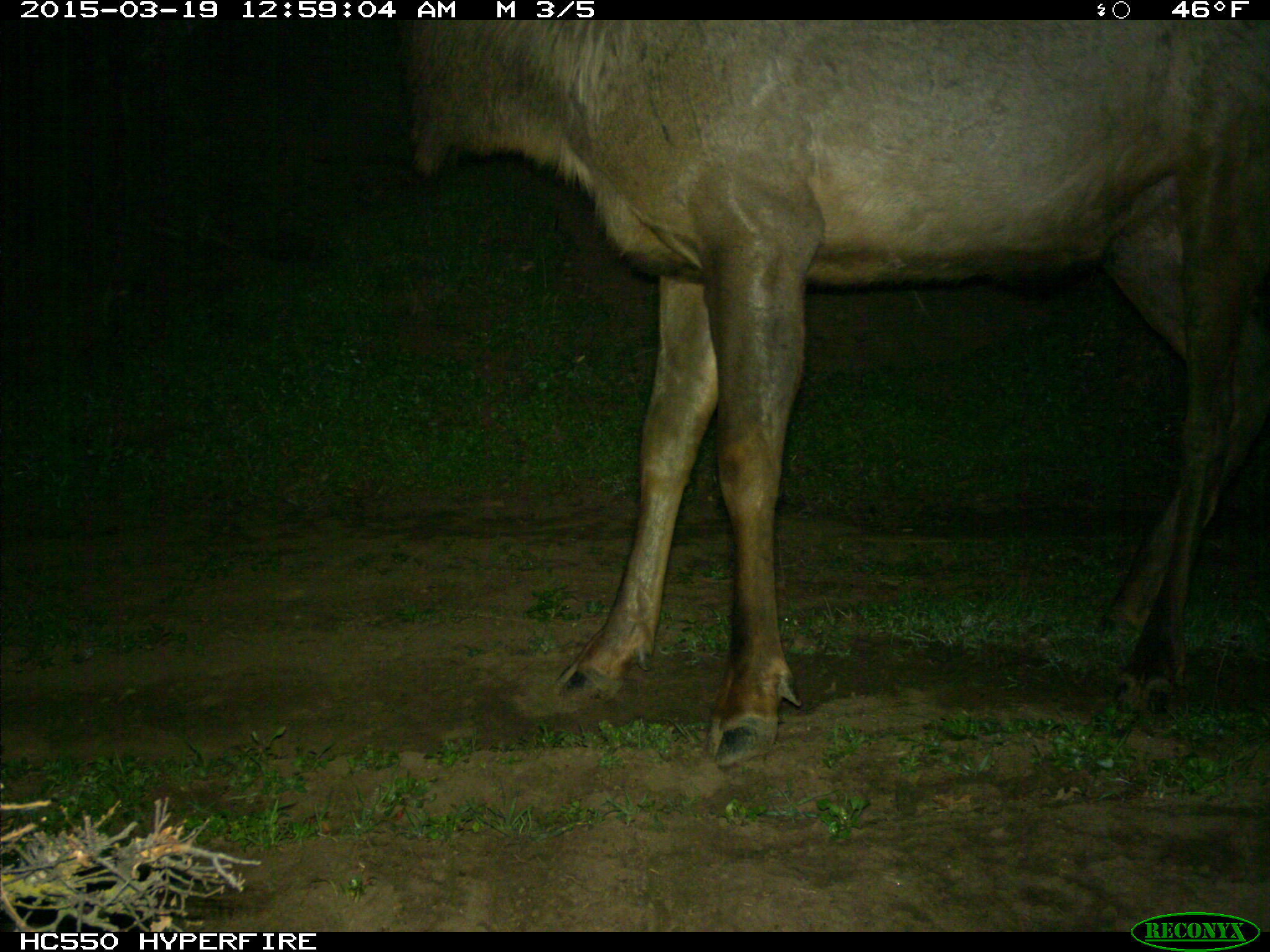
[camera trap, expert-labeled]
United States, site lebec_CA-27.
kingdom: Animalia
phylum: Chordata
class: Mammalia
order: Artiodactyla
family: Cervidae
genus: Cervus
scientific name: Cervus canadensis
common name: elk